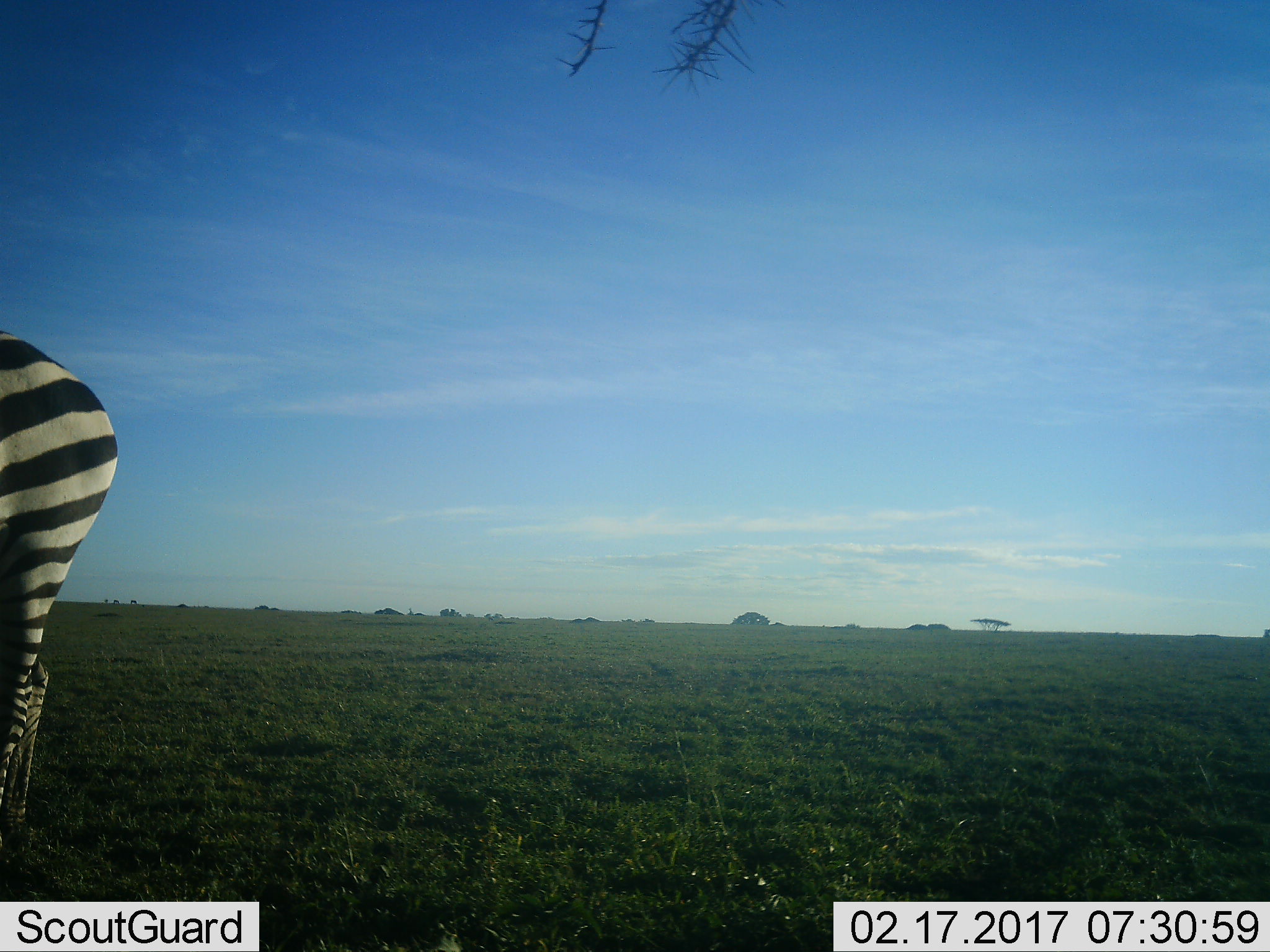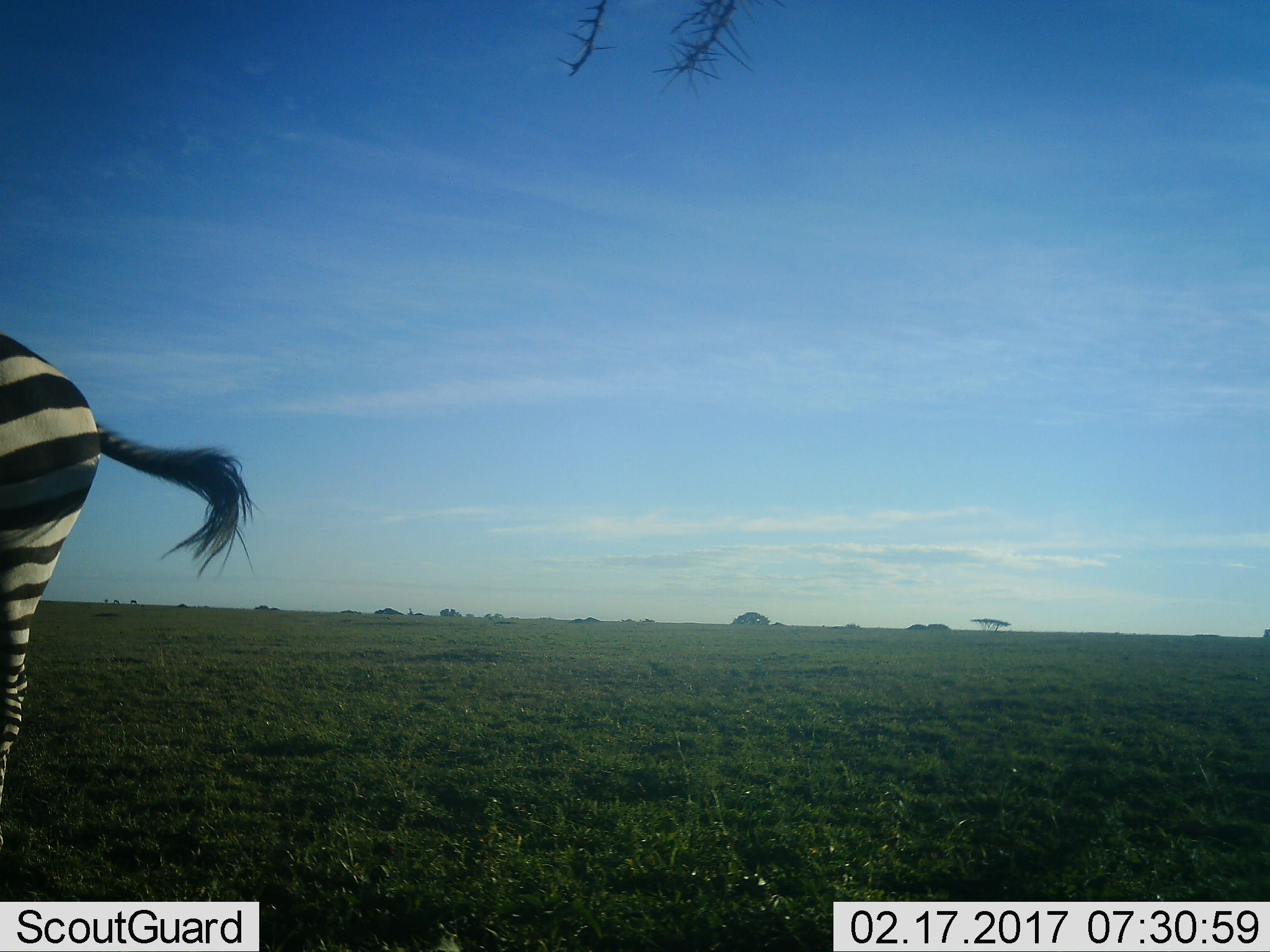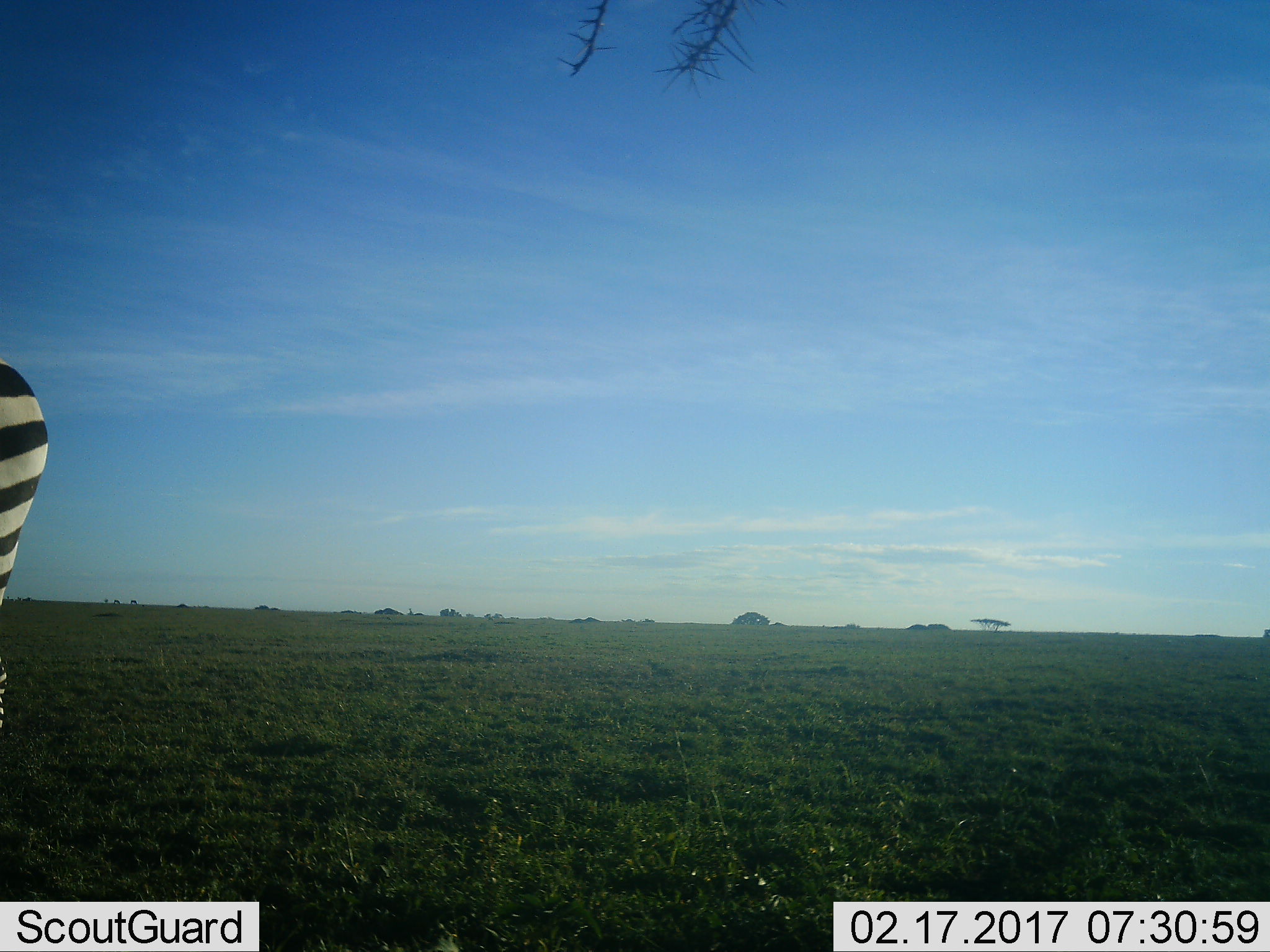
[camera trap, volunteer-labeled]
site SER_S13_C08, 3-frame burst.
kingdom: Animalia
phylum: Chordata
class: Mammalia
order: Perissodactyla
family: Equidae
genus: Equus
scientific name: Equus quagga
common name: plains zebra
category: zebraplains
Zebraplains (plains zebra) (Equus quagga), count 1. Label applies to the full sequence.